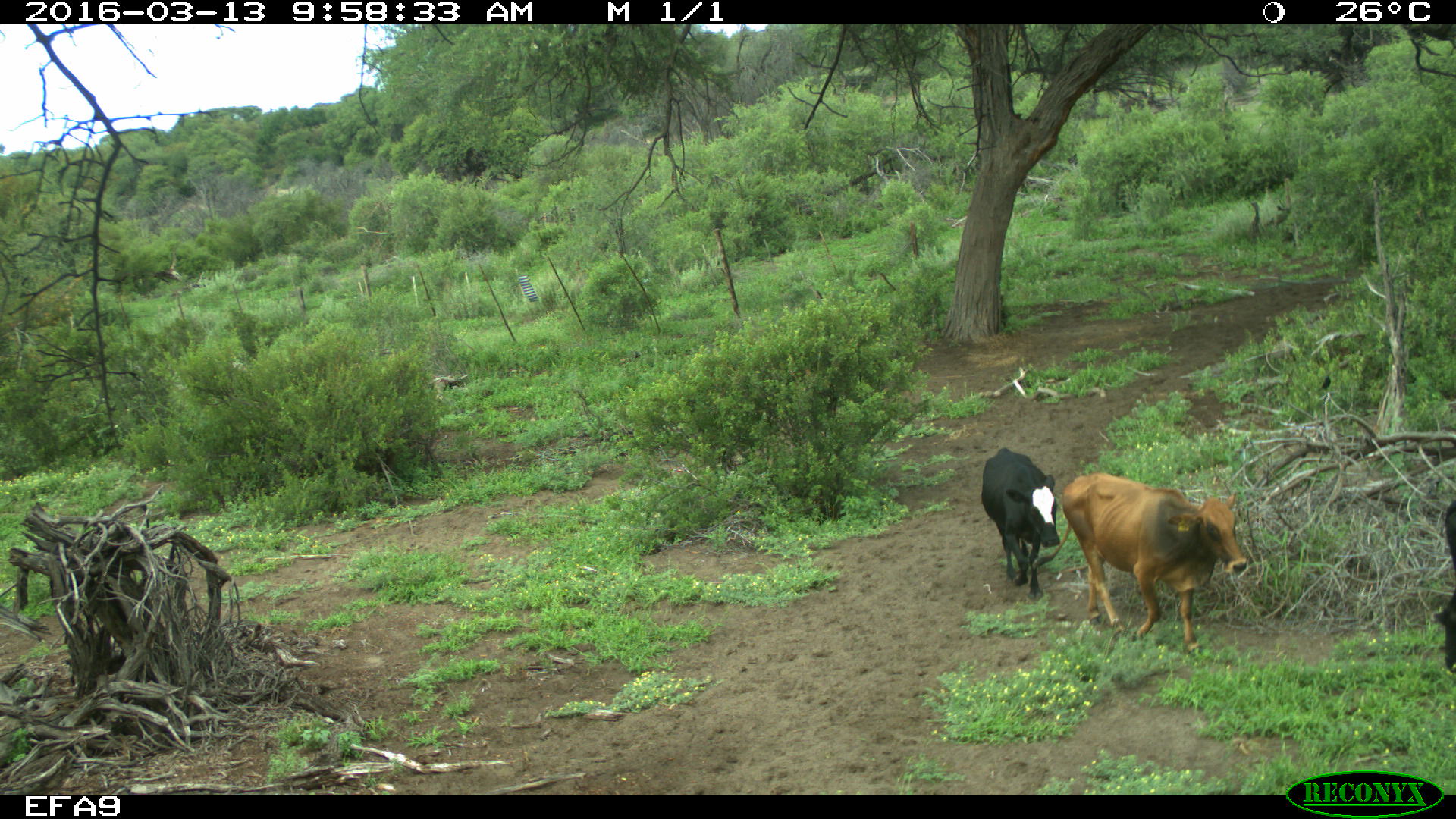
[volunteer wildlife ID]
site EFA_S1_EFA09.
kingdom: Animalia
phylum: Chordata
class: Mammalia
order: Artiodactyla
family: Bovidae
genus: Bos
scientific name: Bos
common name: cattle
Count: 2.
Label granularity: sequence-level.